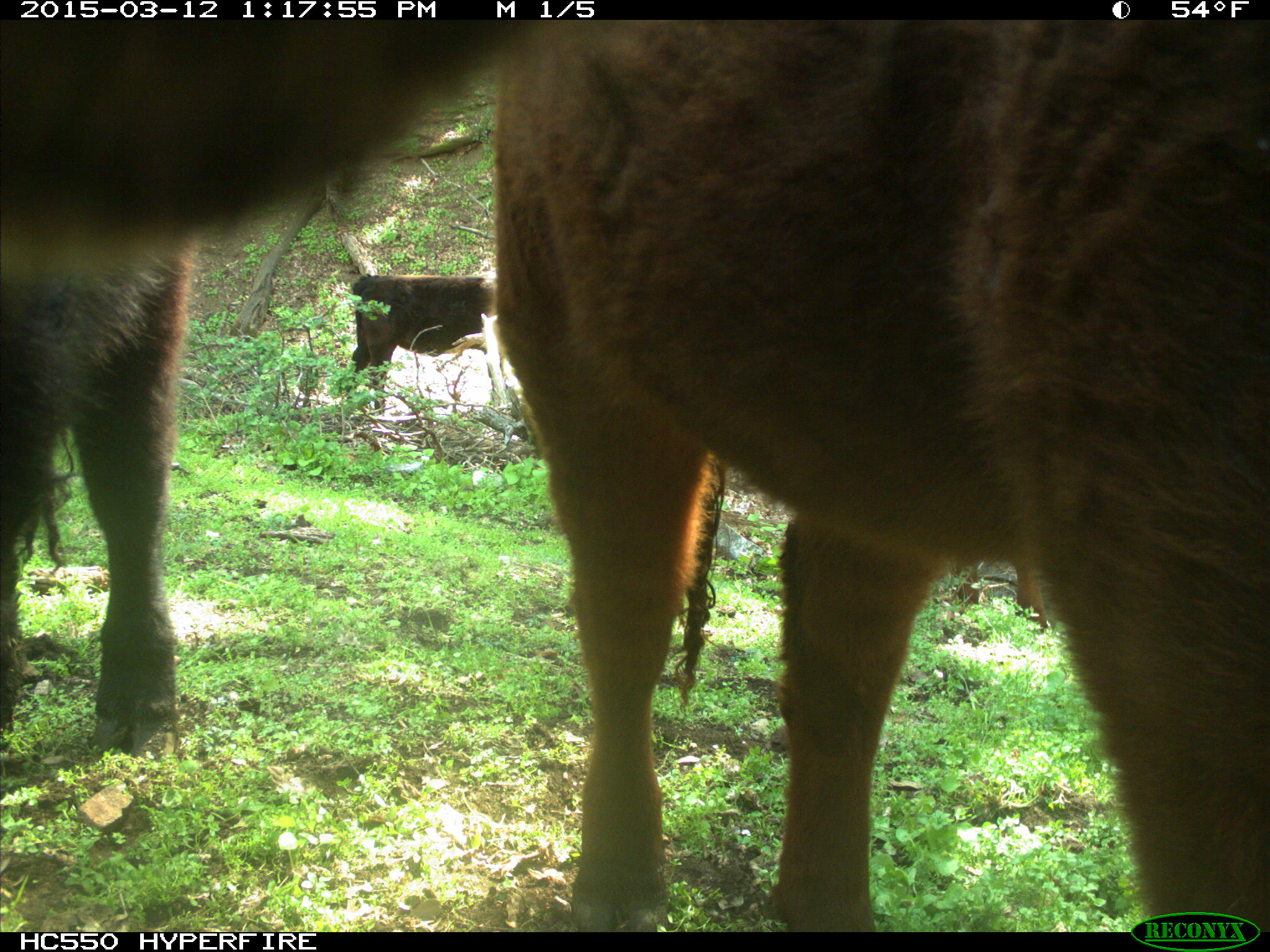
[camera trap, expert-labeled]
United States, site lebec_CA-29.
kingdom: Animalia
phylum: Chordata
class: Mammalia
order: Artiodactyla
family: Bovidae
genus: Bos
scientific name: Bos taurus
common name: domestic cow